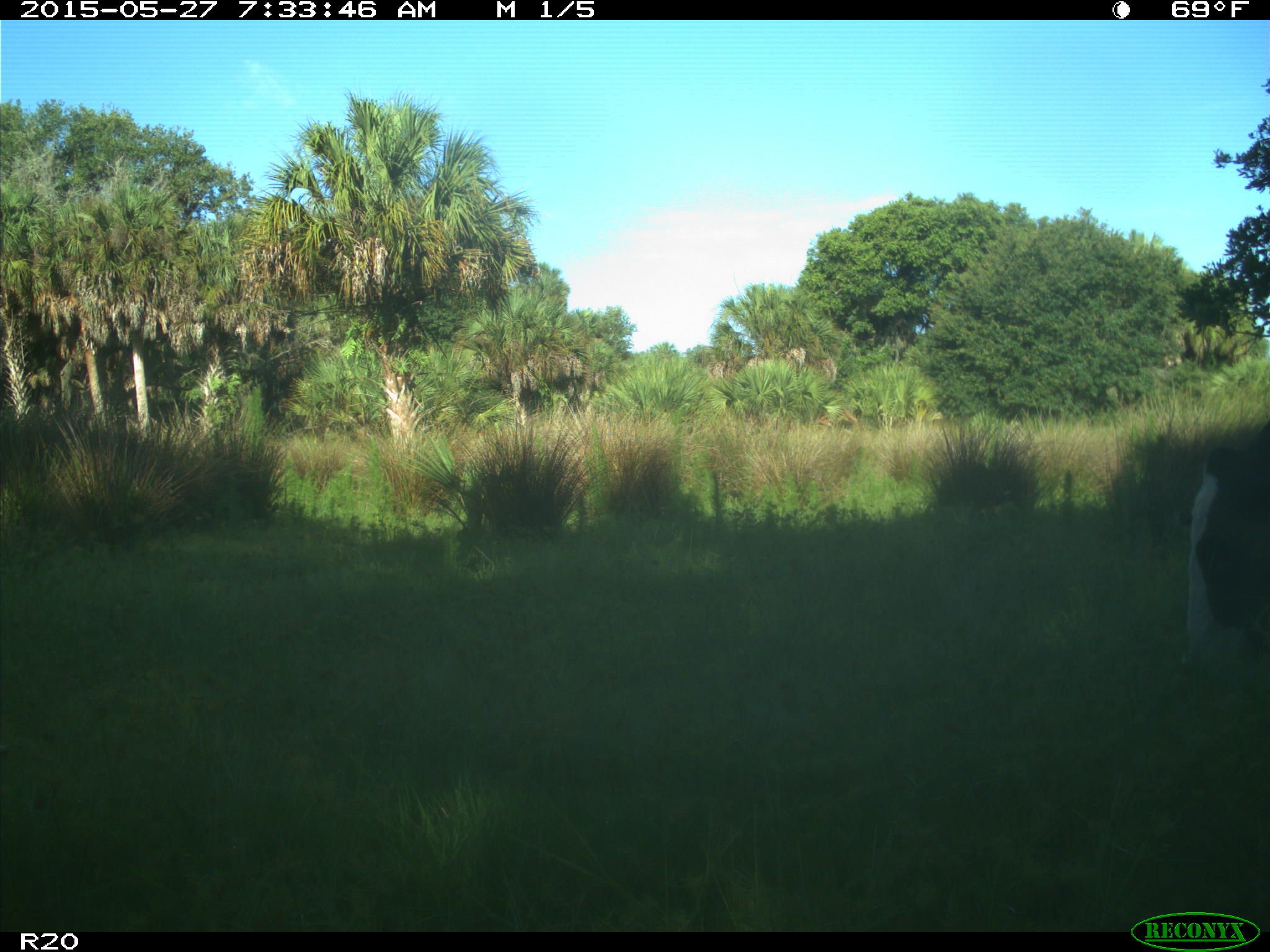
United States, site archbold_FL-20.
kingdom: Animalia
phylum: Chordata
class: Mammalia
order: Artiodactyla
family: Bovidae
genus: Bos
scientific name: Bos taurus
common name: domestic cow